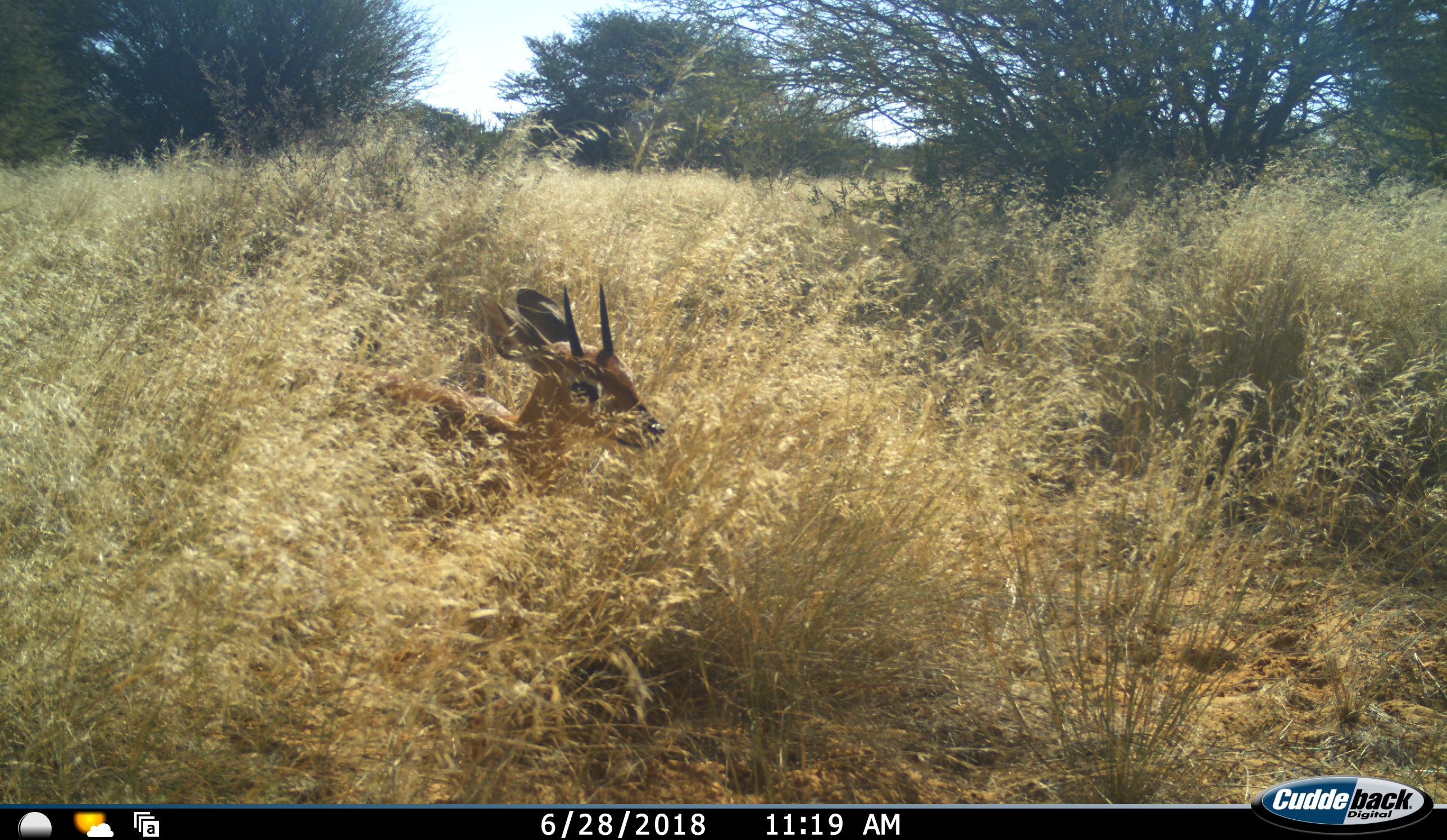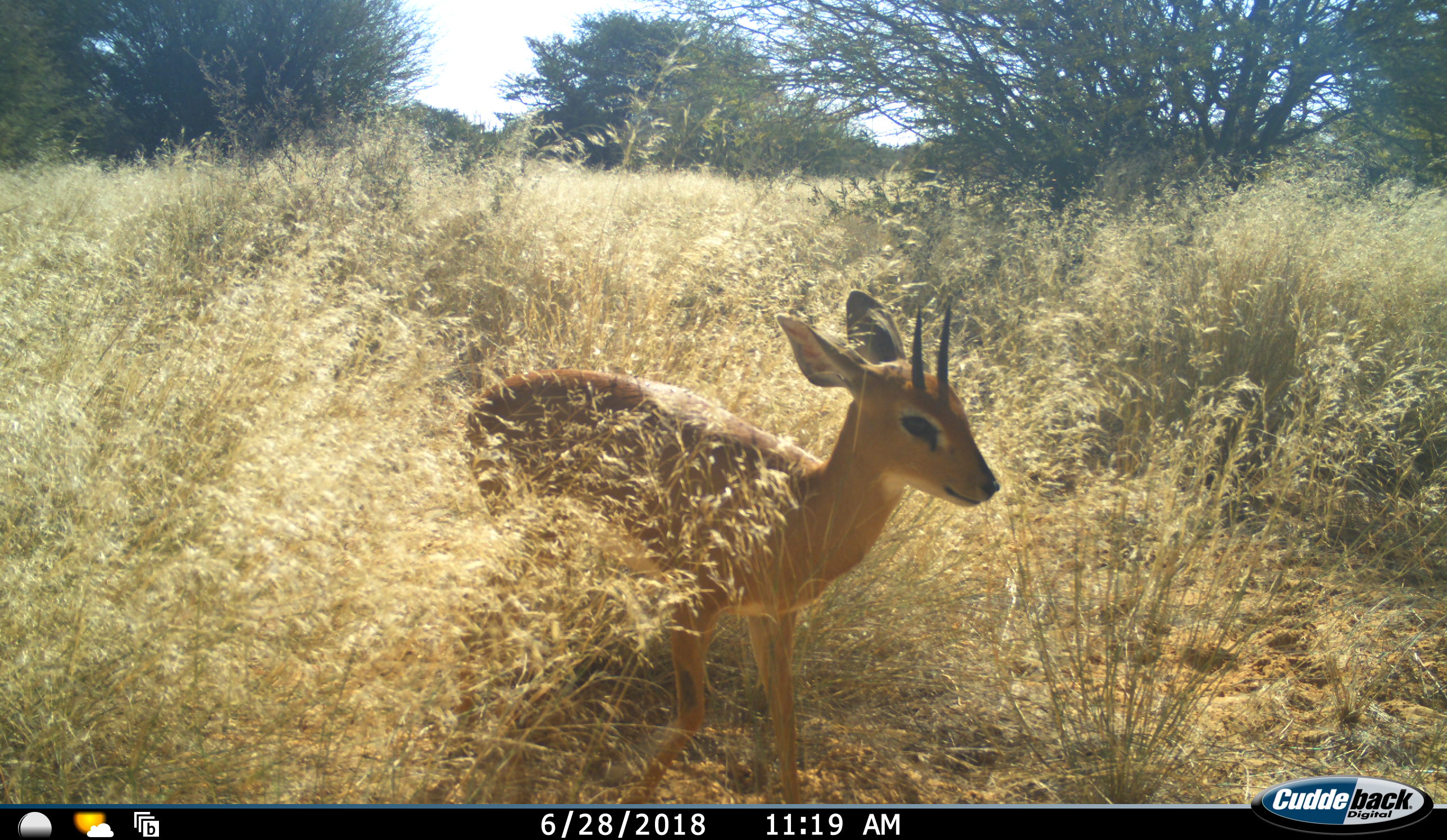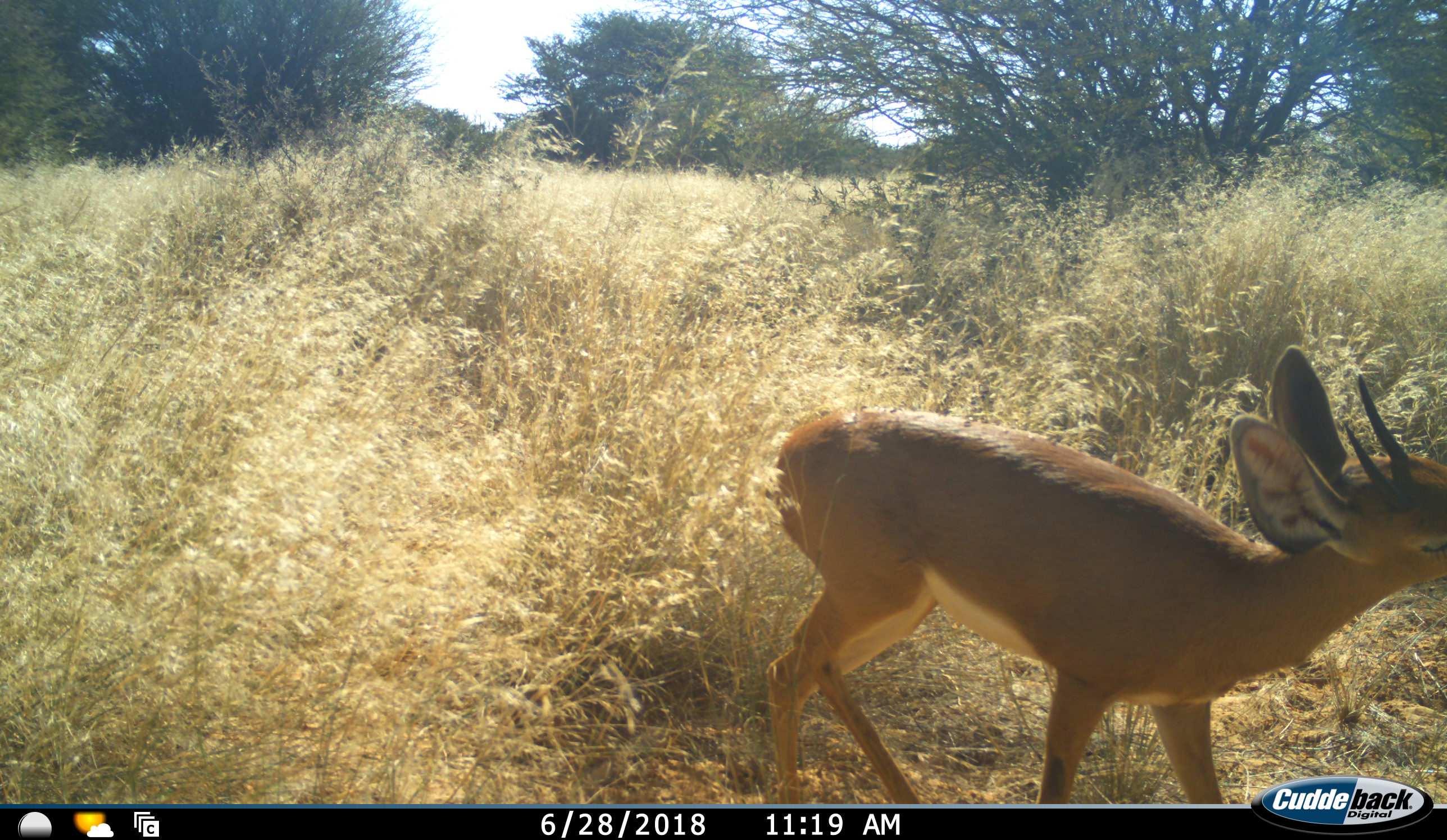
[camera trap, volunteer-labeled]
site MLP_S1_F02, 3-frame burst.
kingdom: Animalia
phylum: Chordata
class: Mammalia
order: Artiodactyla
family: Bovidae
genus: Raphicerus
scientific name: Raphicerus campestris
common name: steenbok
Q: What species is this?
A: Steenbok (Raphicerus campestris).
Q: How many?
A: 1.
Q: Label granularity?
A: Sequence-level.